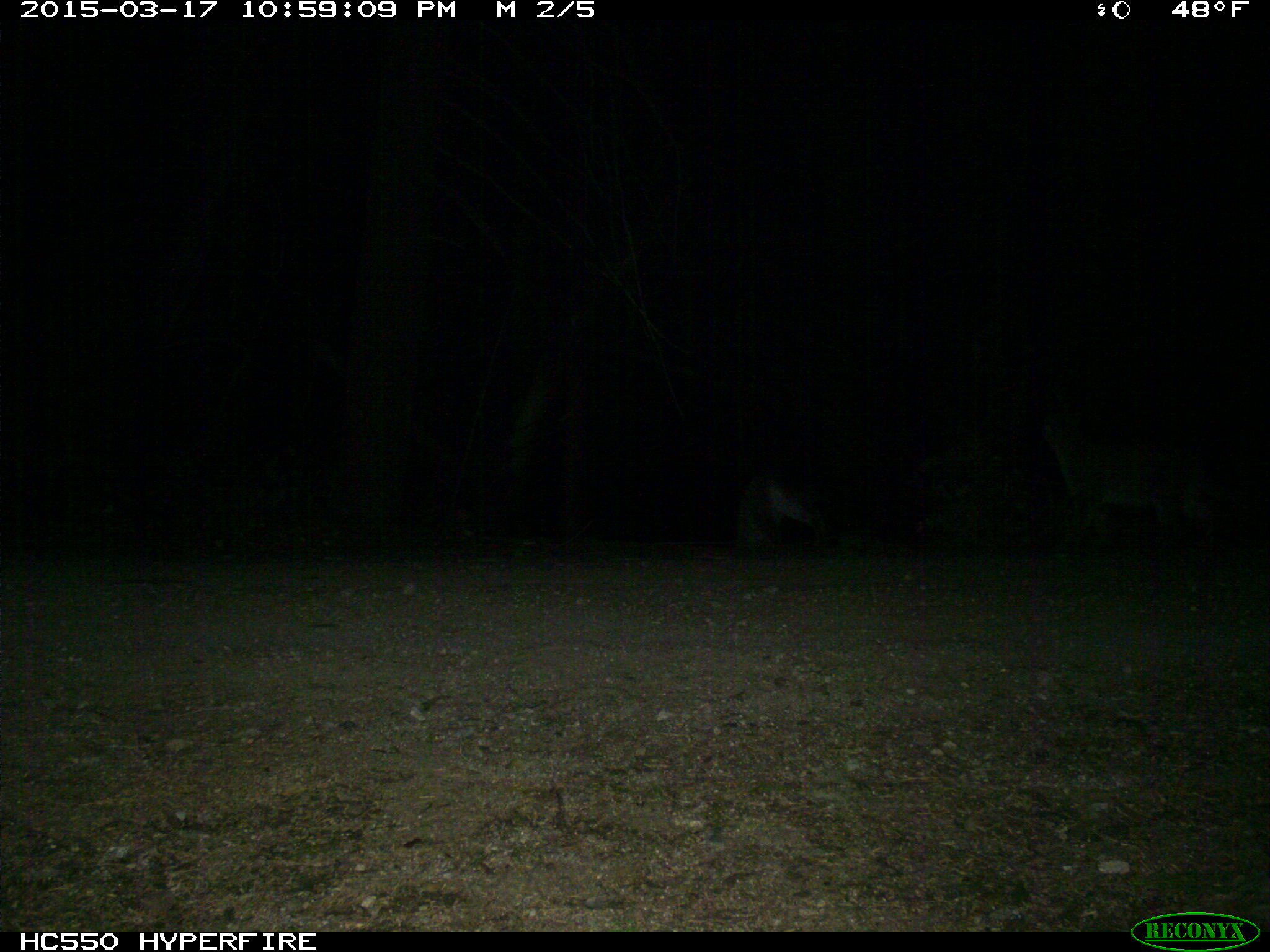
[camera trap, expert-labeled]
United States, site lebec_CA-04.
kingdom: Animalia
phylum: Chordata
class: Mammalia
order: Carnivora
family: Felidae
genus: Lynx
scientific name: Lynx rufus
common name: bobcat